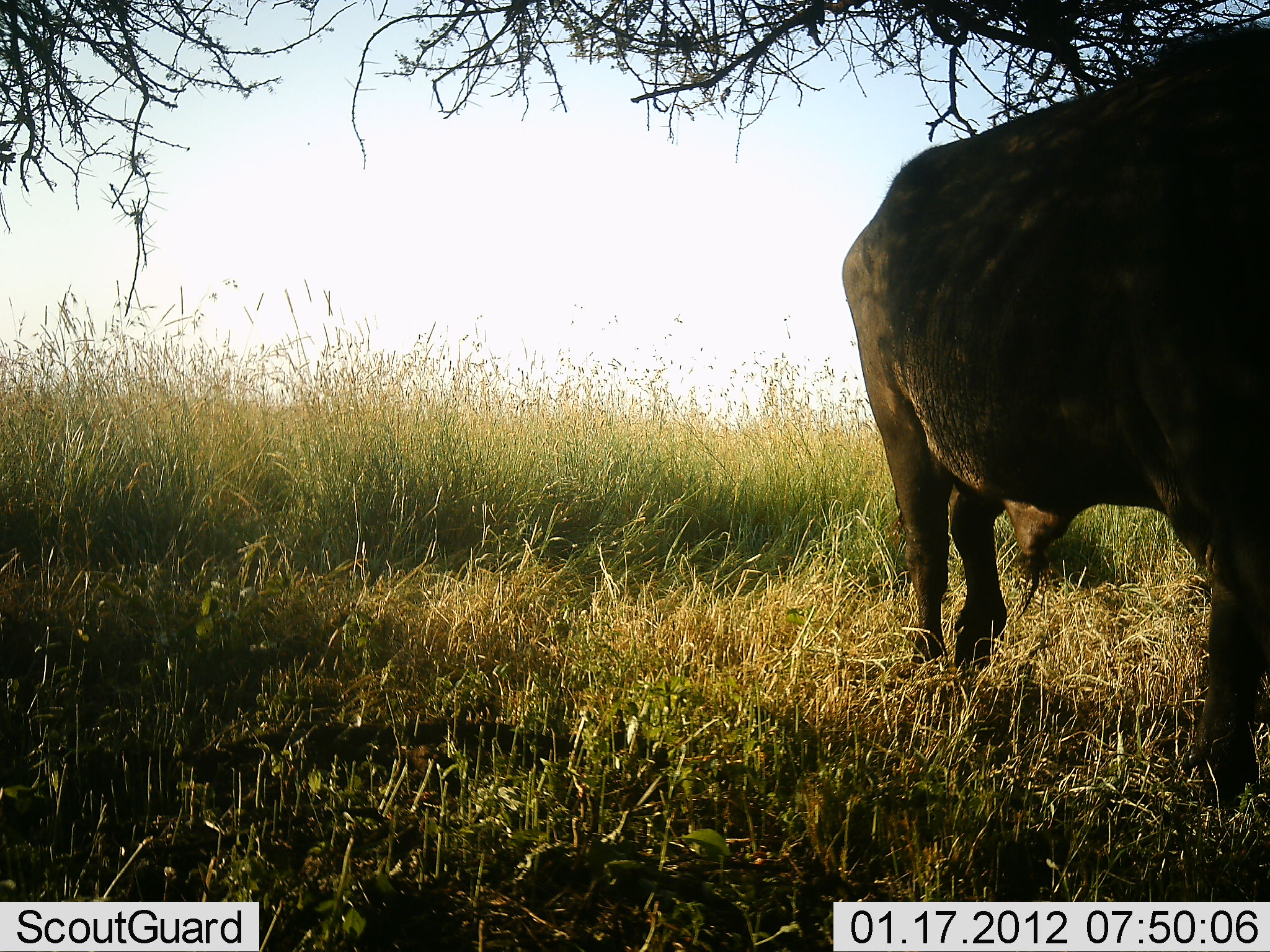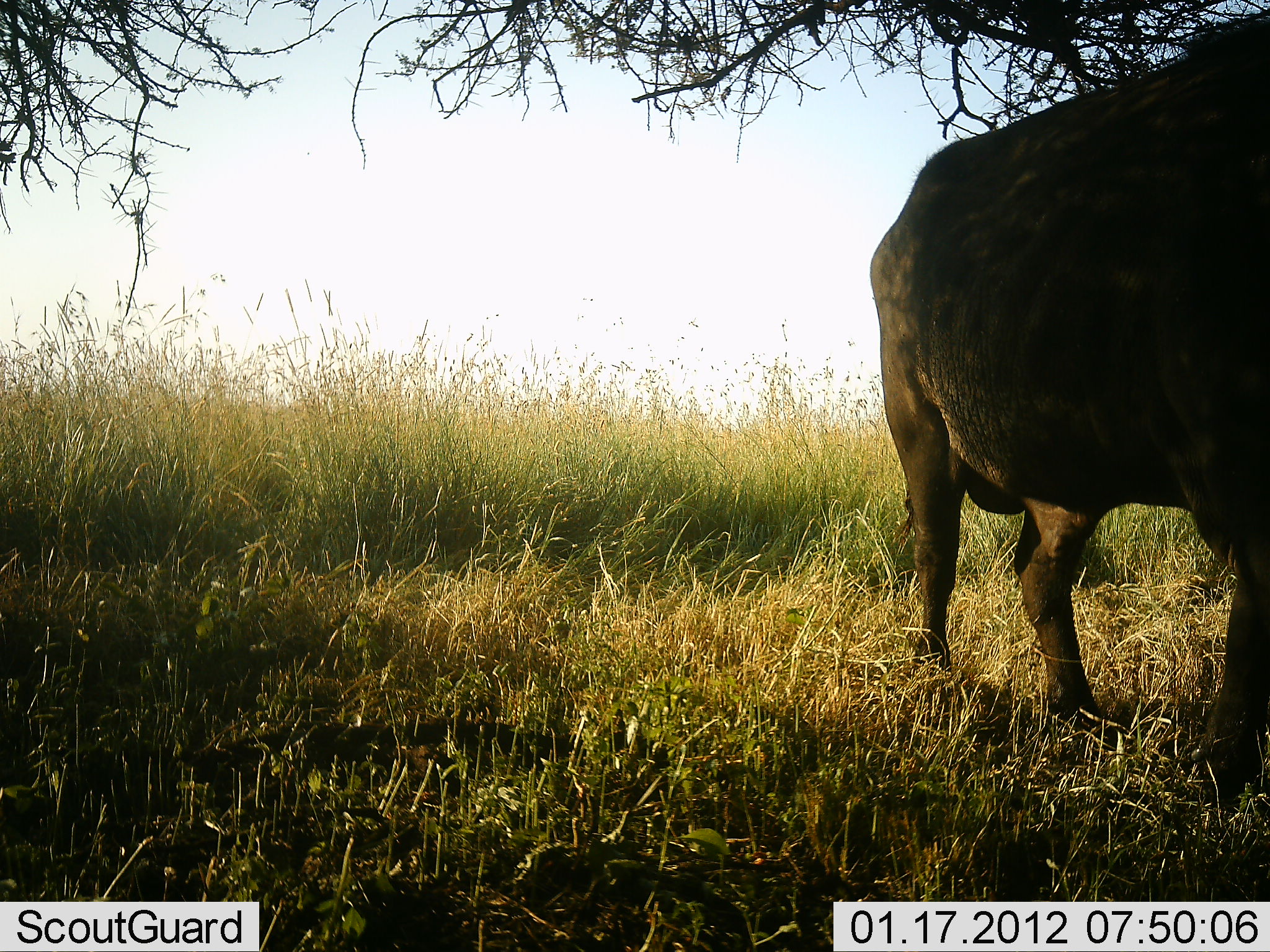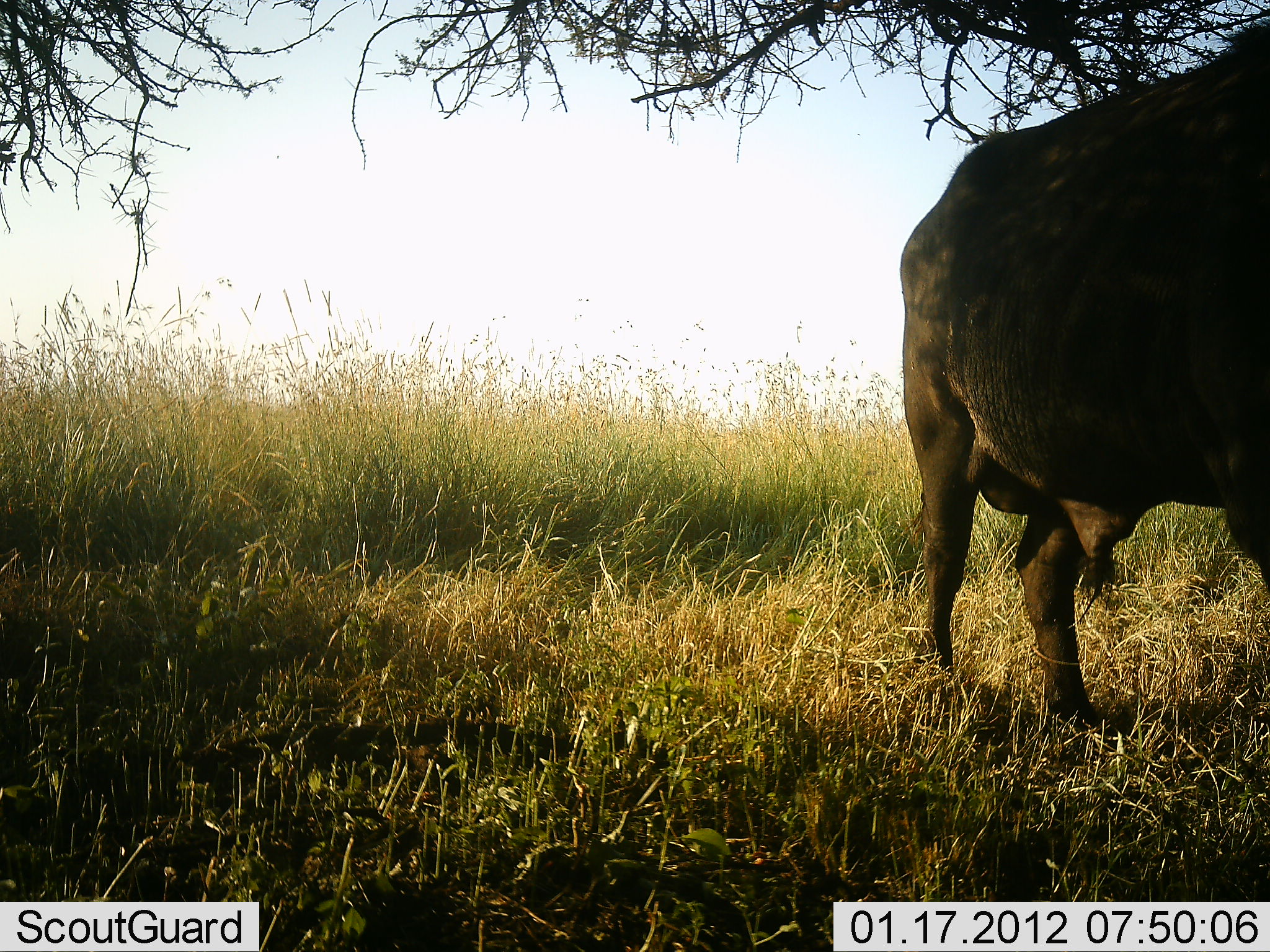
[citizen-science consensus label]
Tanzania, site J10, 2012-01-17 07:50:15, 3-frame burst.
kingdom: Animalia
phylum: Chordata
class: Mammalia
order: Artiodactyla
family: Bovidae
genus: Syncerus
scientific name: Syncerus caffer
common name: cape buffalo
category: buffalo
Buffalo (cape buffalo) (Syncerus caffer), count 1. Behavior (volunteer vote fractions): standing 56%, resting 6%, moving 33%, interacting 0%. Young present (vote fraction): 0%. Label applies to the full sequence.